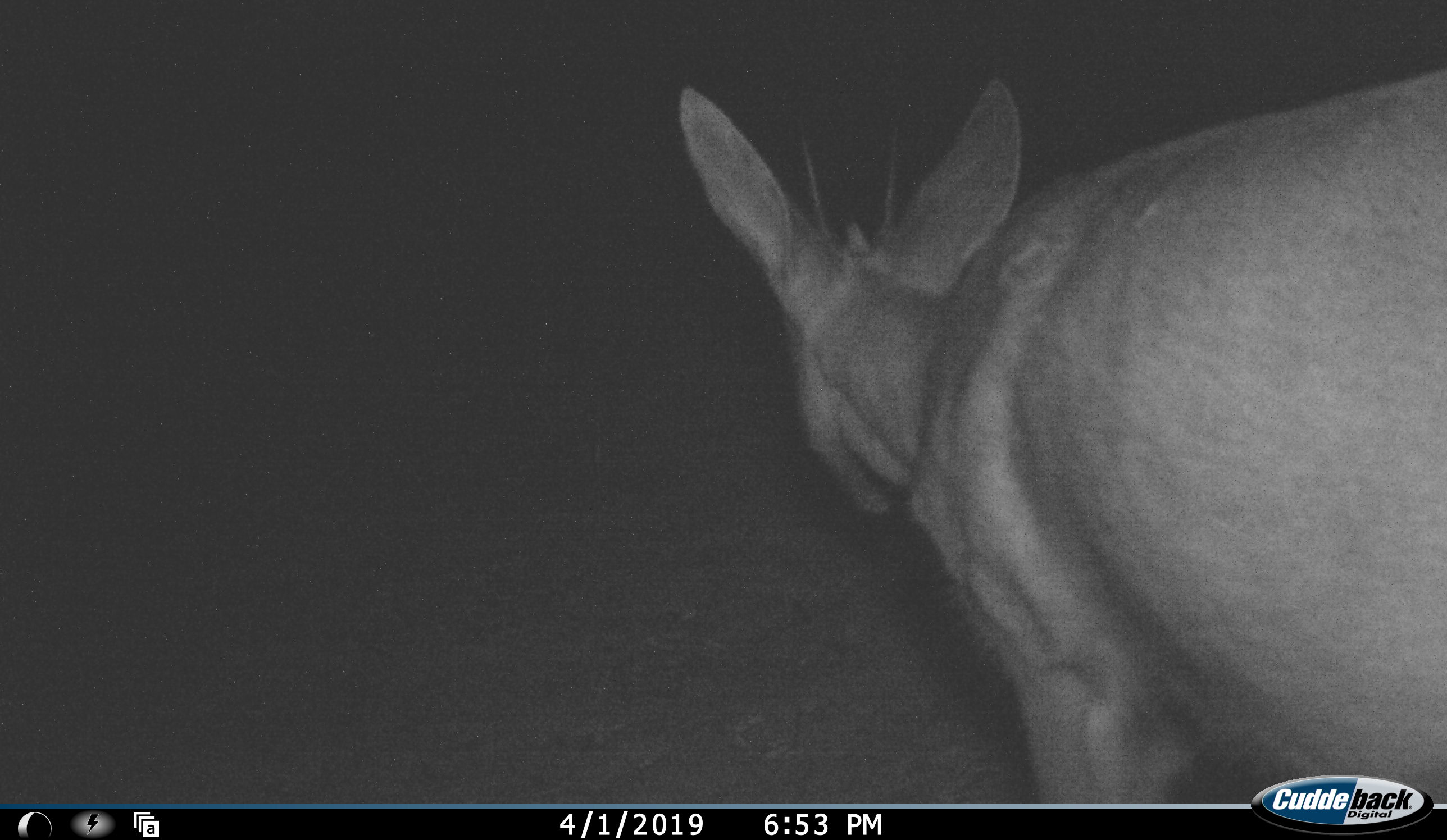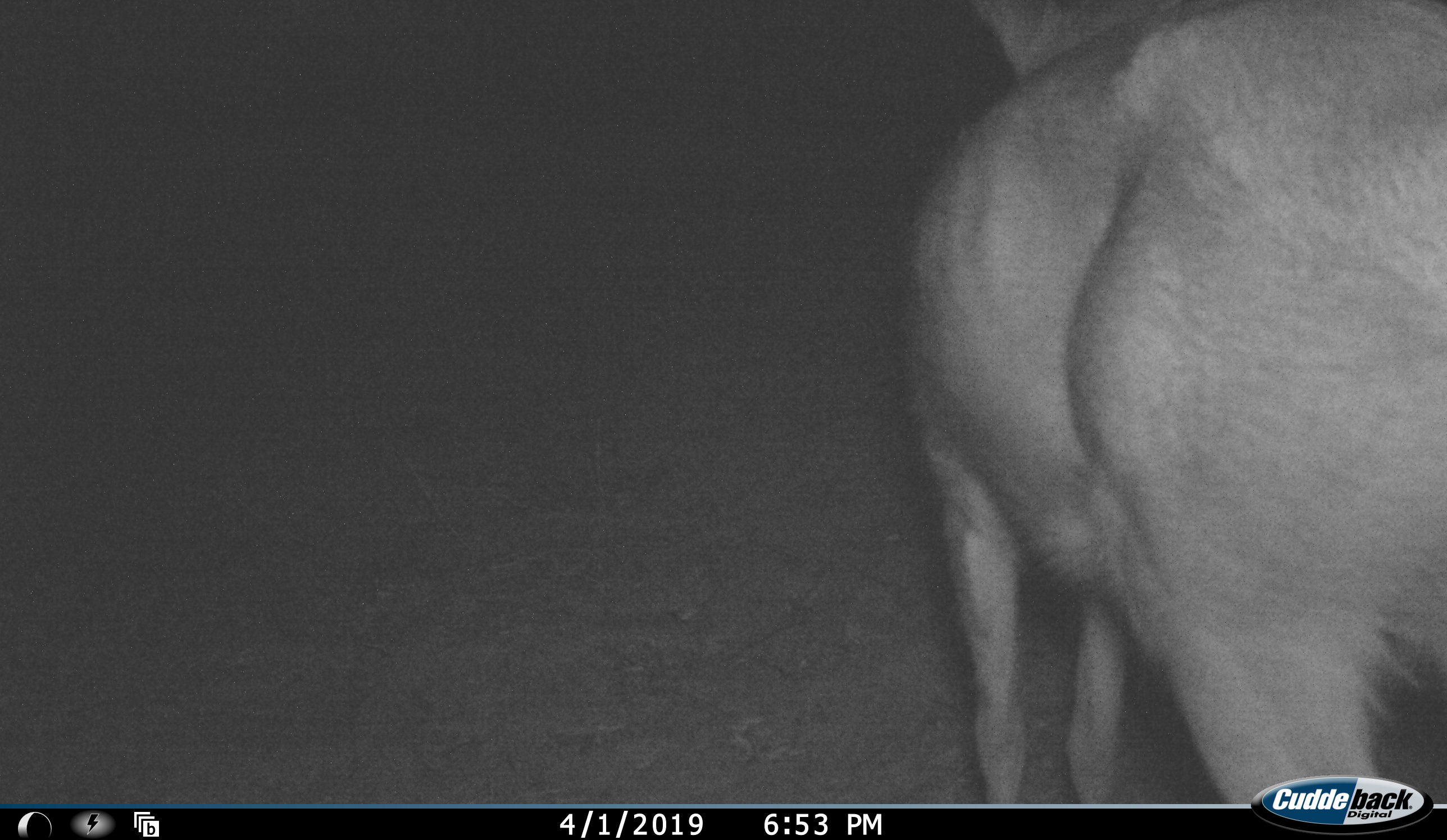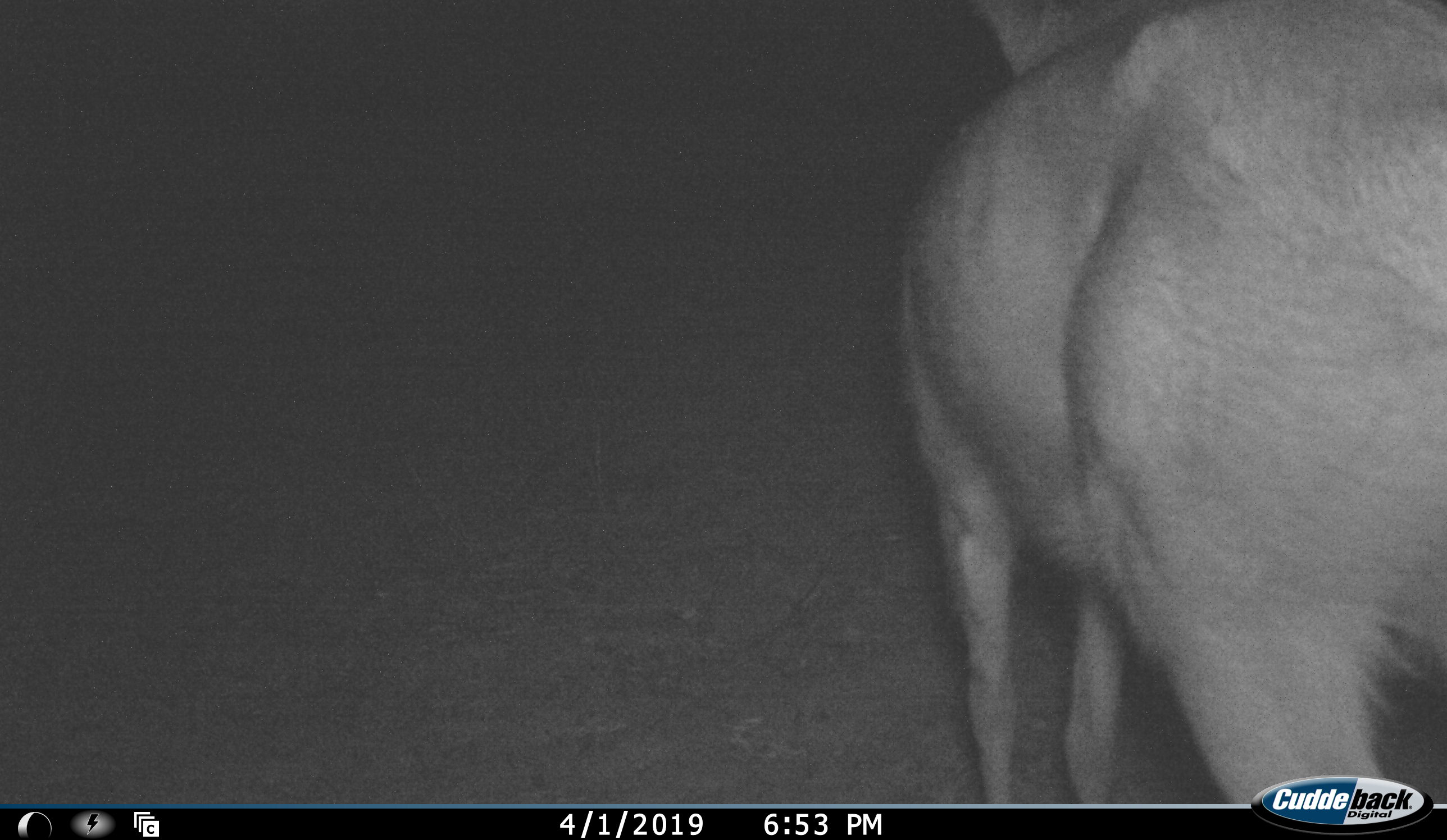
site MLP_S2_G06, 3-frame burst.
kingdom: Animalia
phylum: Chordata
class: Mammalia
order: Artiodactyla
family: Bovidae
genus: Sylvicapra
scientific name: Sylvicapra grimmia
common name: common duiker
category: duikercommongrey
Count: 1.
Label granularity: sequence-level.